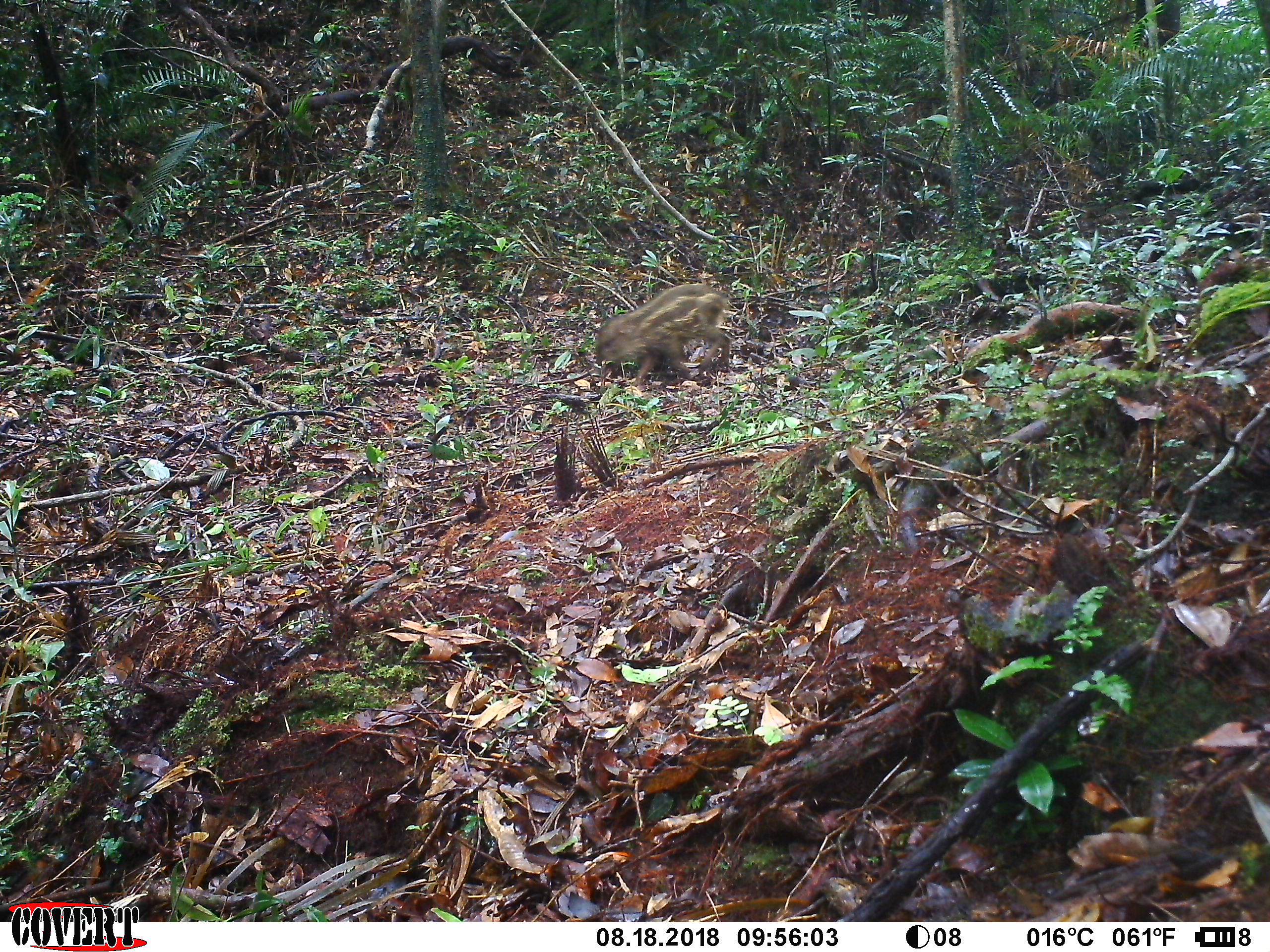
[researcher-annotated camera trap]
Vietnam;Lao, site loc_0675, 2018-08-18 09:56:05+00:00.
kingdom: Animalia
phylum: Chordata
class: Mammalia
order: Artiodactyla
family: Suidae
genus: Sus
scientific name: Sus scrofa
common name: eurasian wild pig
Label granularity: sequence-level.